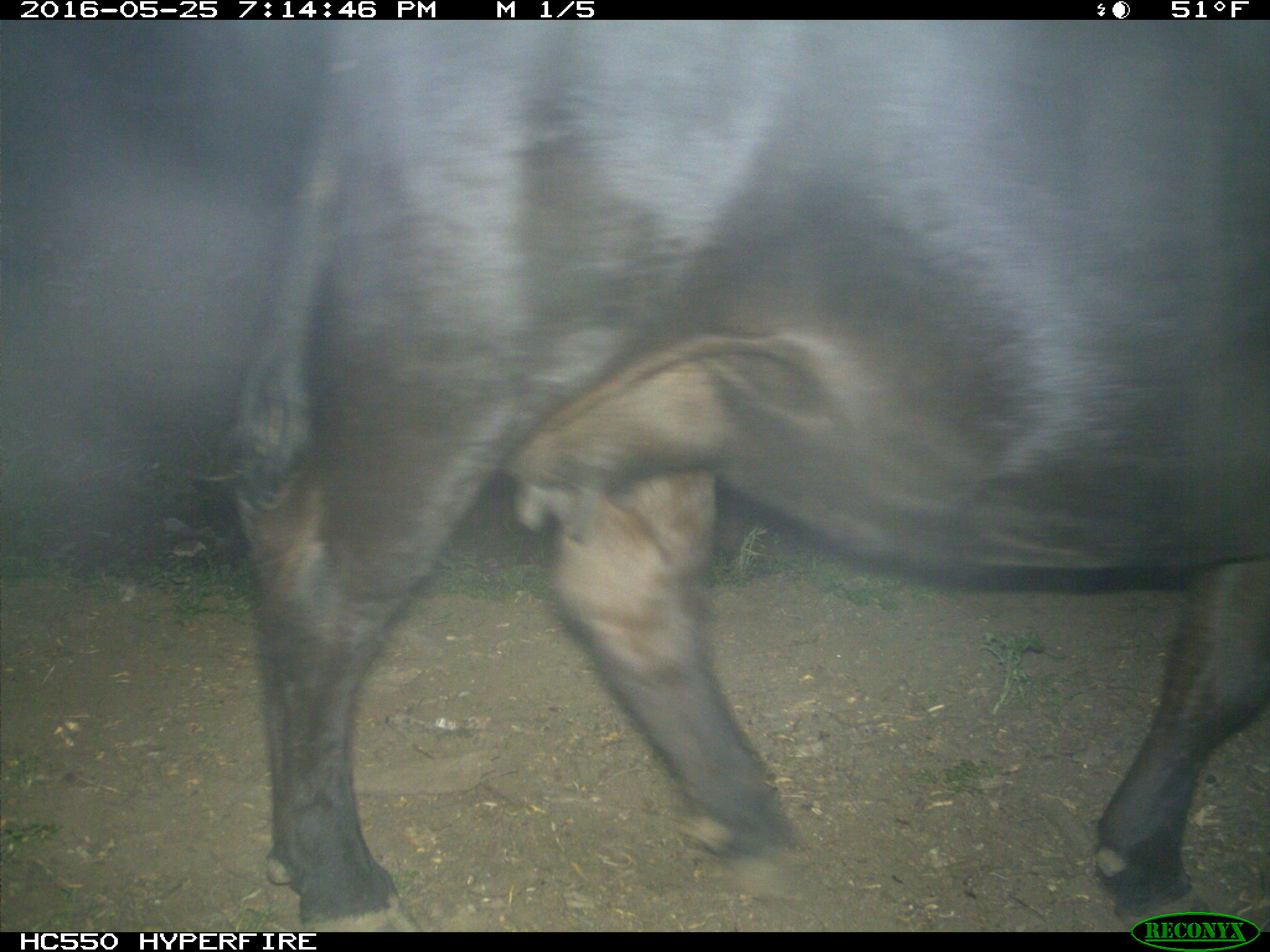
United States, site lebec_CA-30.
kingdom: Animalia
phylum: Chordata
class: Mammalia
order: Artiodactyla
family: Bovidae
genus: Bos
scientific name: Bos taurus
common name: domestic cow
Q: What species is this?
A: Bos taurus (domestic cow).